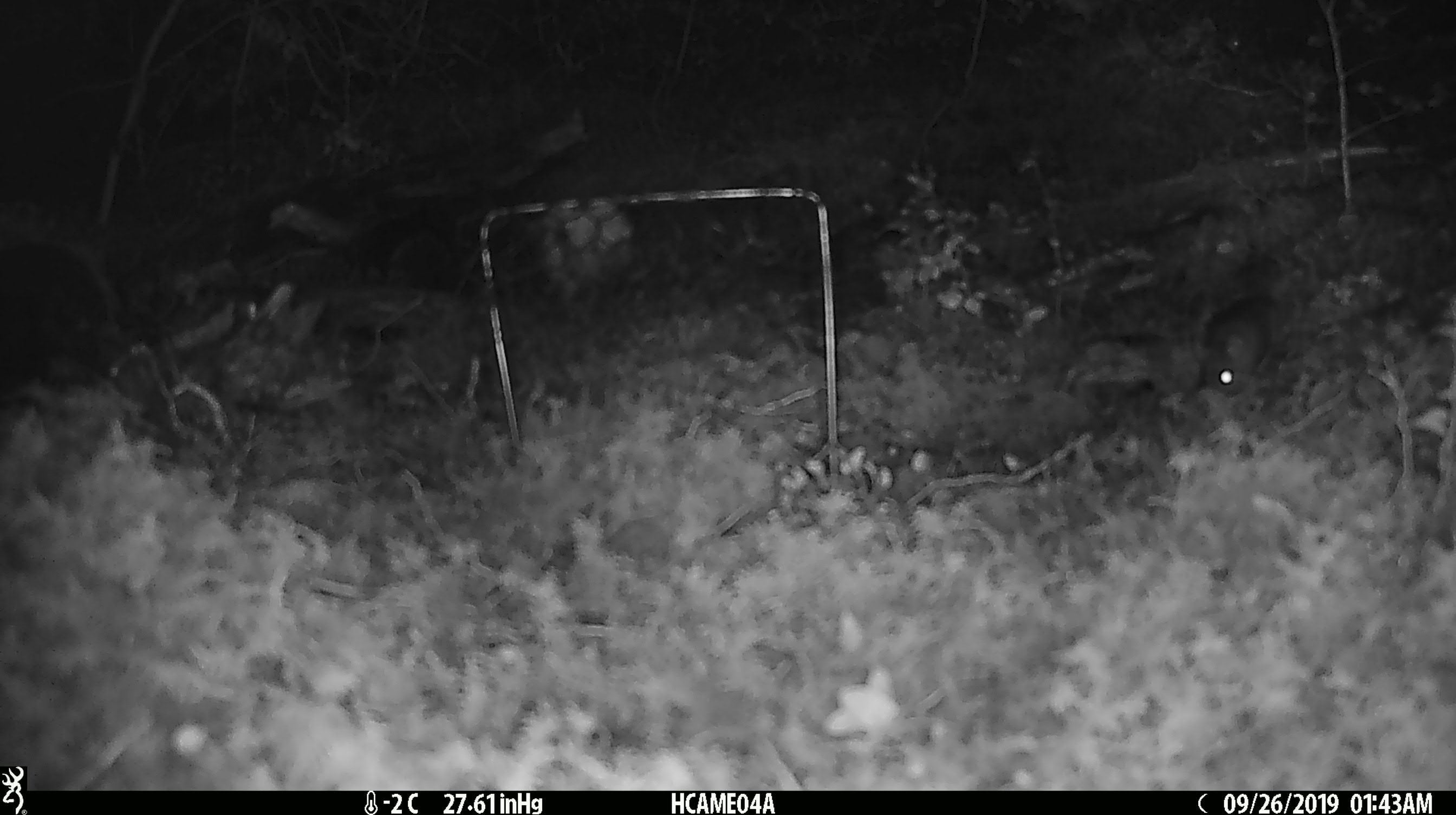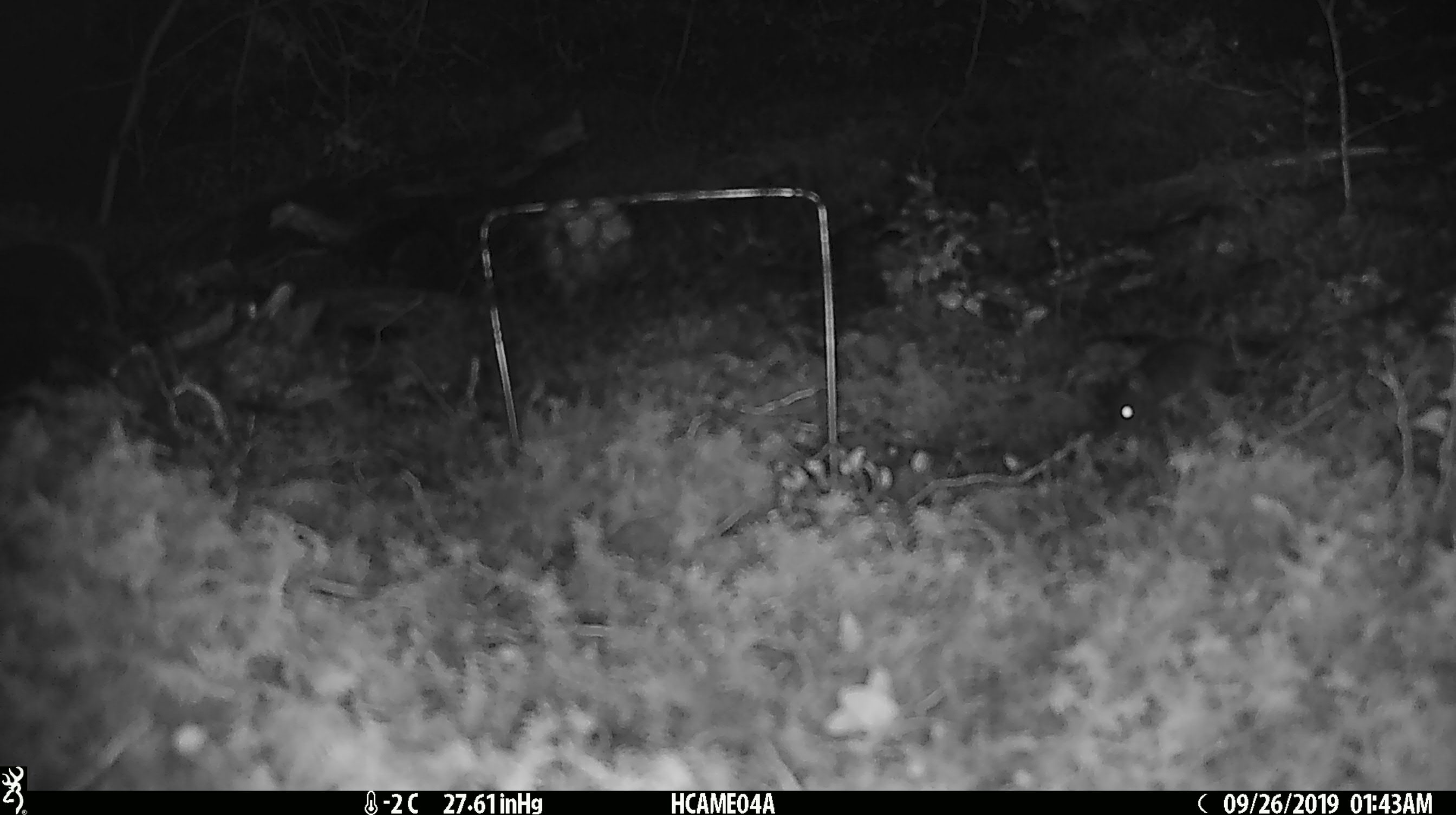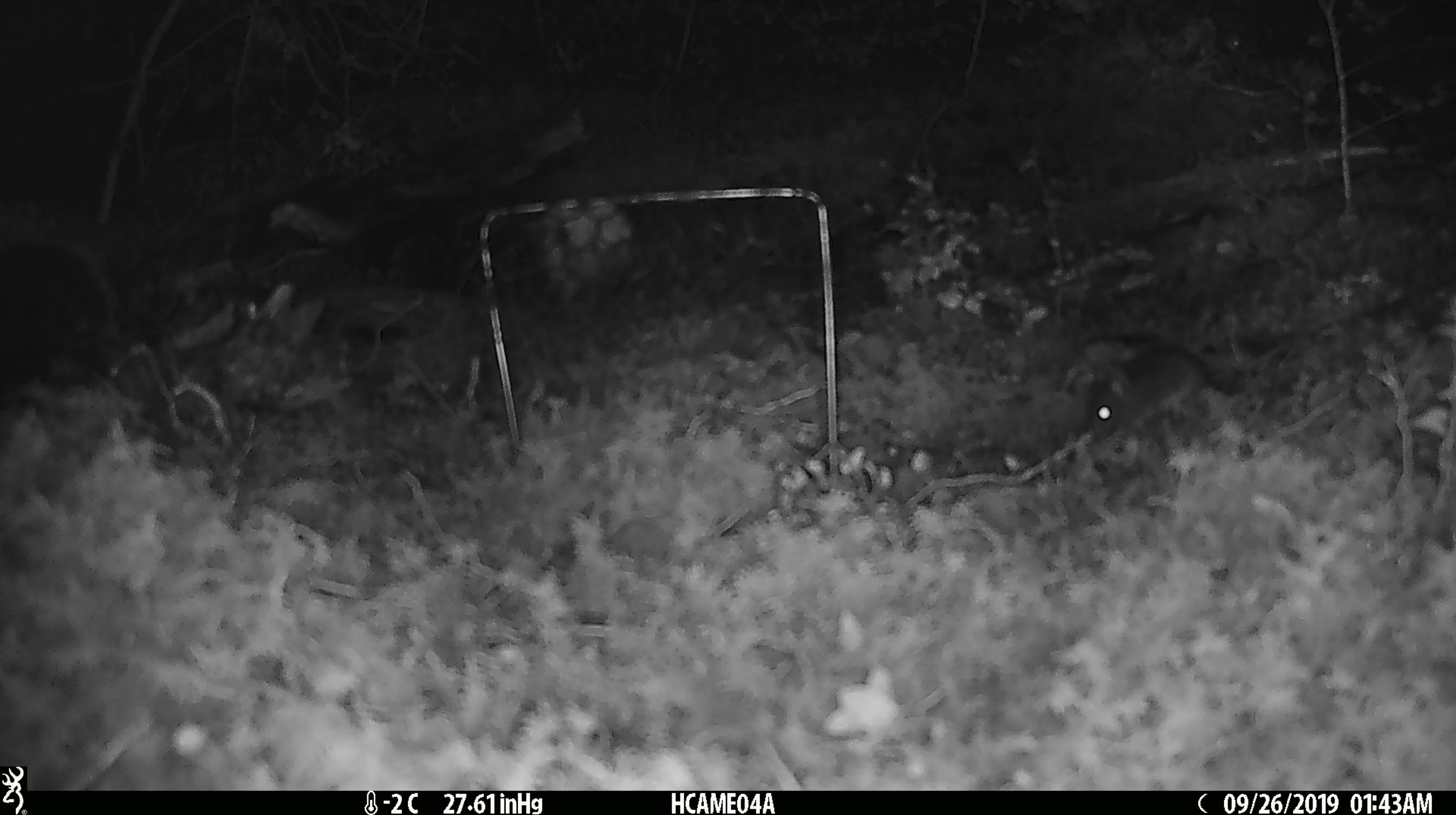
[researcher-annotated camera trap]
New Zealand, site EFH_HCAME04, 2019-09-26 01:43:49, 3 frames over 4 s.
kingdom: Animalia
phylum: Chordata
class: Mammalia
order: Rodentia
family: Muridae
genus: Mus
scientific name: Mus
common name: mouse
Mouse (Mus).